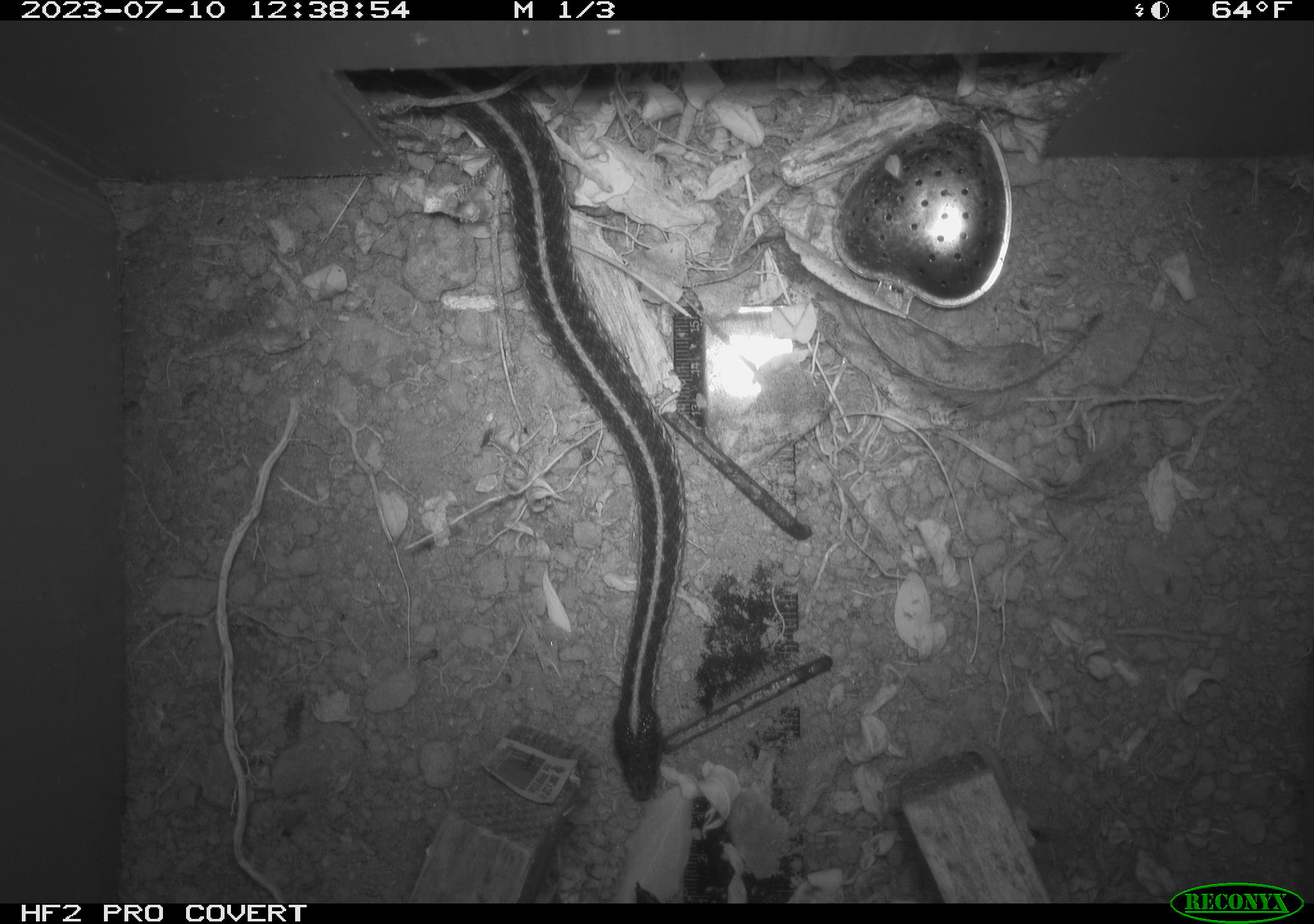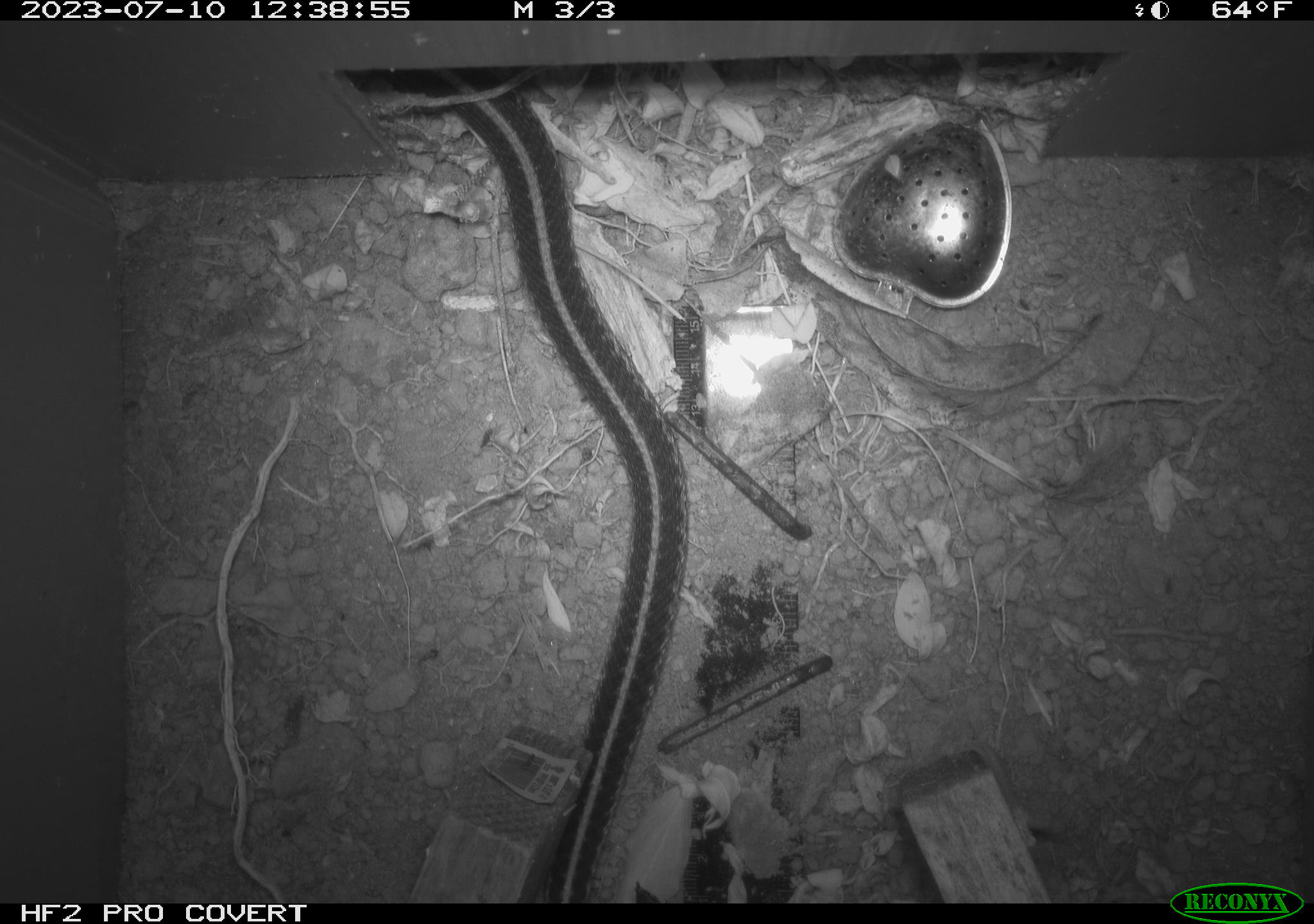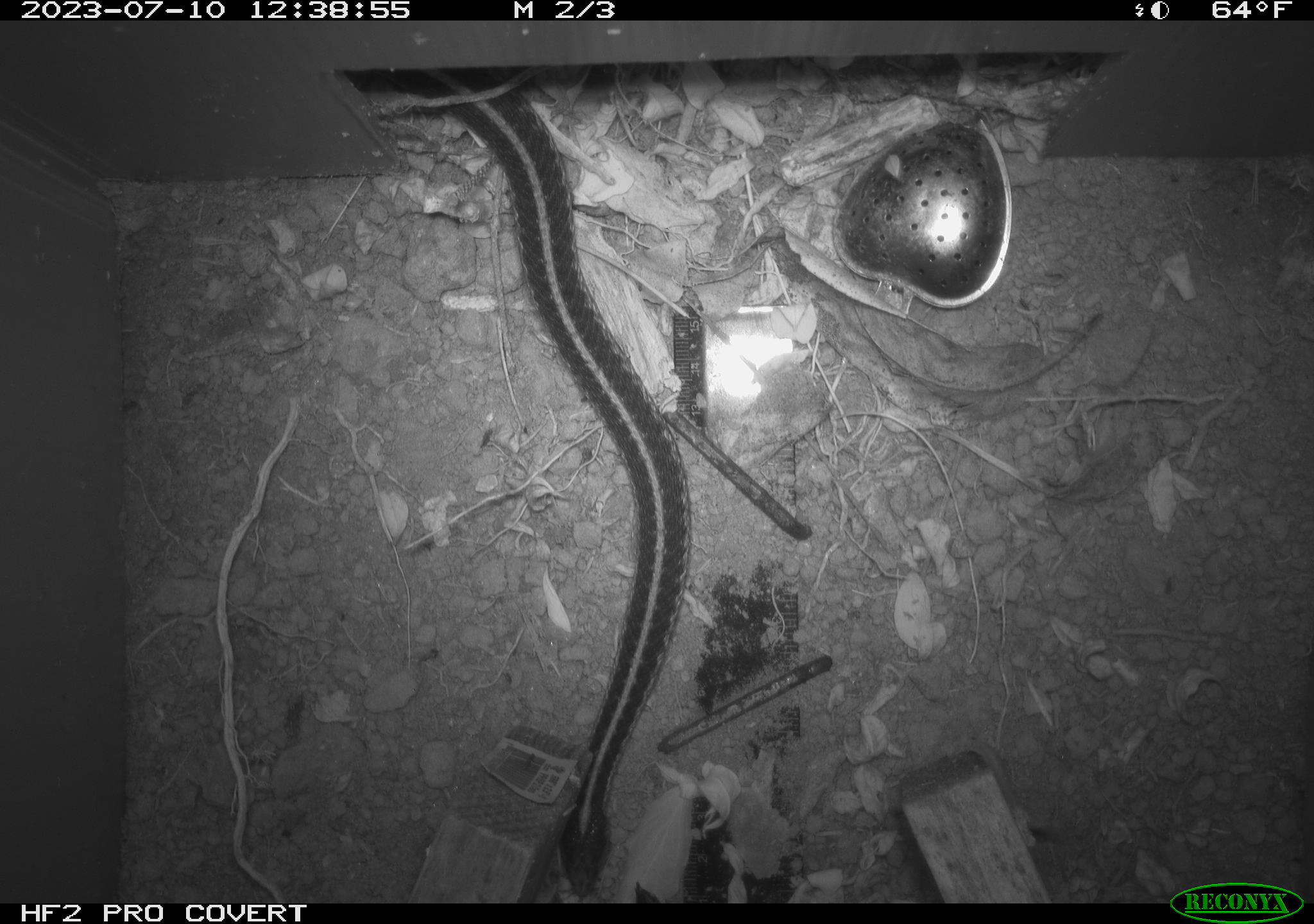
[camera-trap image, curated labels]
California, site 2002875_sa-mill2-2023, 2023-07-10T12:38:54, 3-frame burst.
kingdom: Animalia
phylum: Chordata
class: Reptilia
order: Squamata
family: Colubridae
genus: Thamnophis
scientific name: Thamnophis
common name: american gartersnakes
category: thamnophis species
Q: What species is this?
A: Thamnophis species (american gartersnakes) (Thamnophis).